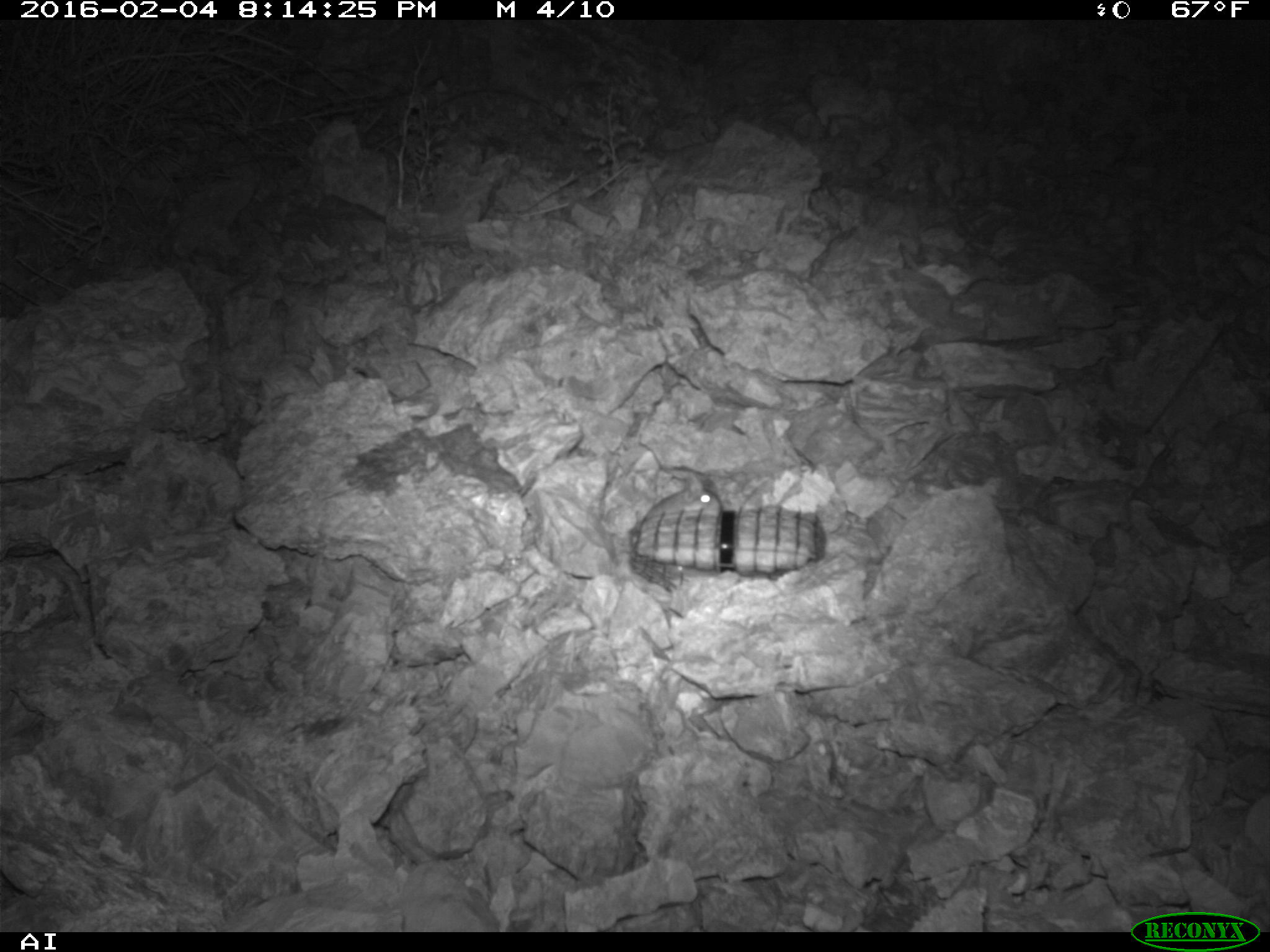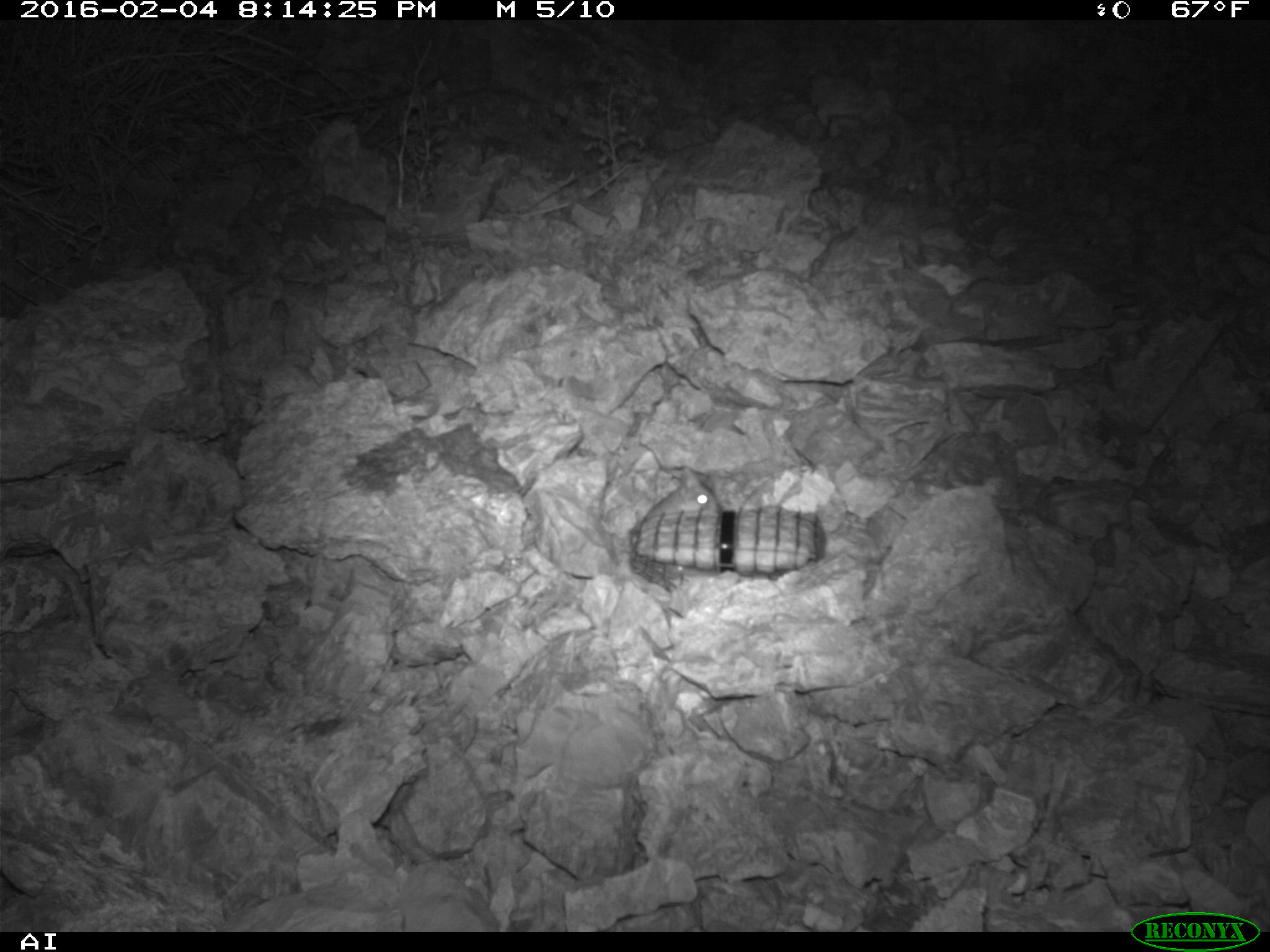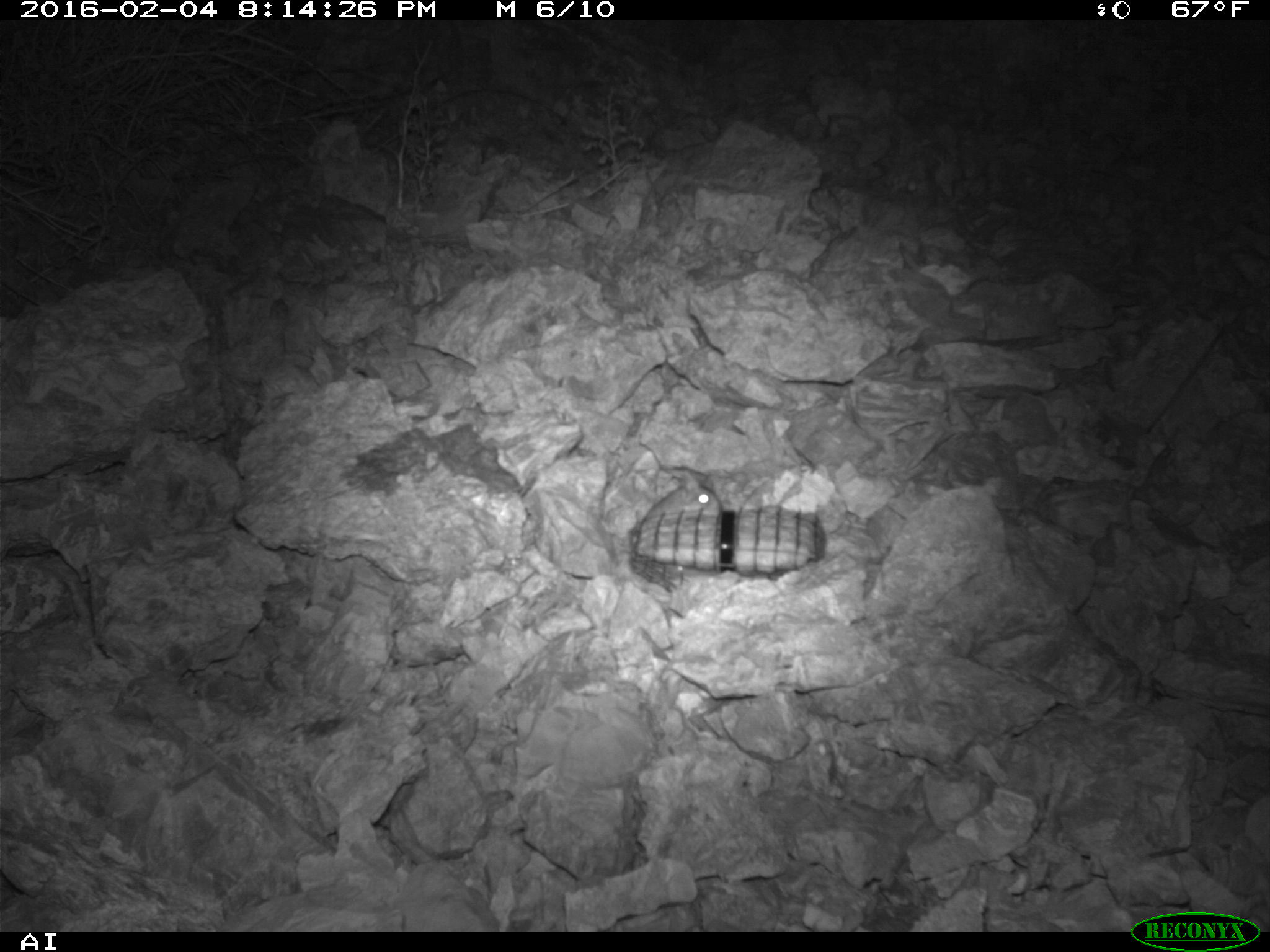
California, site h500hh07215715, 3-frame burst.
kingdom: Animalia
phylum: Chordata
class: Mammalia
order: Rodentia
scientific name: Rodentia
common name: rodent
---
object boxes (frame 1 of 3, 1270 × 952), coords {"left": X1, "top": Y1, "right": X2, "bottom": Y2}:
rodent: {"left": 644, "top": 477, "right": 721, "bottom": 520}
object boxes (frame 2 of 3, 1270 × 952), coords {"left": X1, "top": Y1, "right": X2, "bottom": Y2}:
rodent: {"left": 644, "top": 477, "right": 721, "bottom": 520}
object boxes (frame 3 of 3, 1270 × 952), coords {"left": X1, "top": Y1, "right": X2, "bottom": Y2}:
rodent: {"left": 642, "top": 474, "right": 722, "bottom": 517}